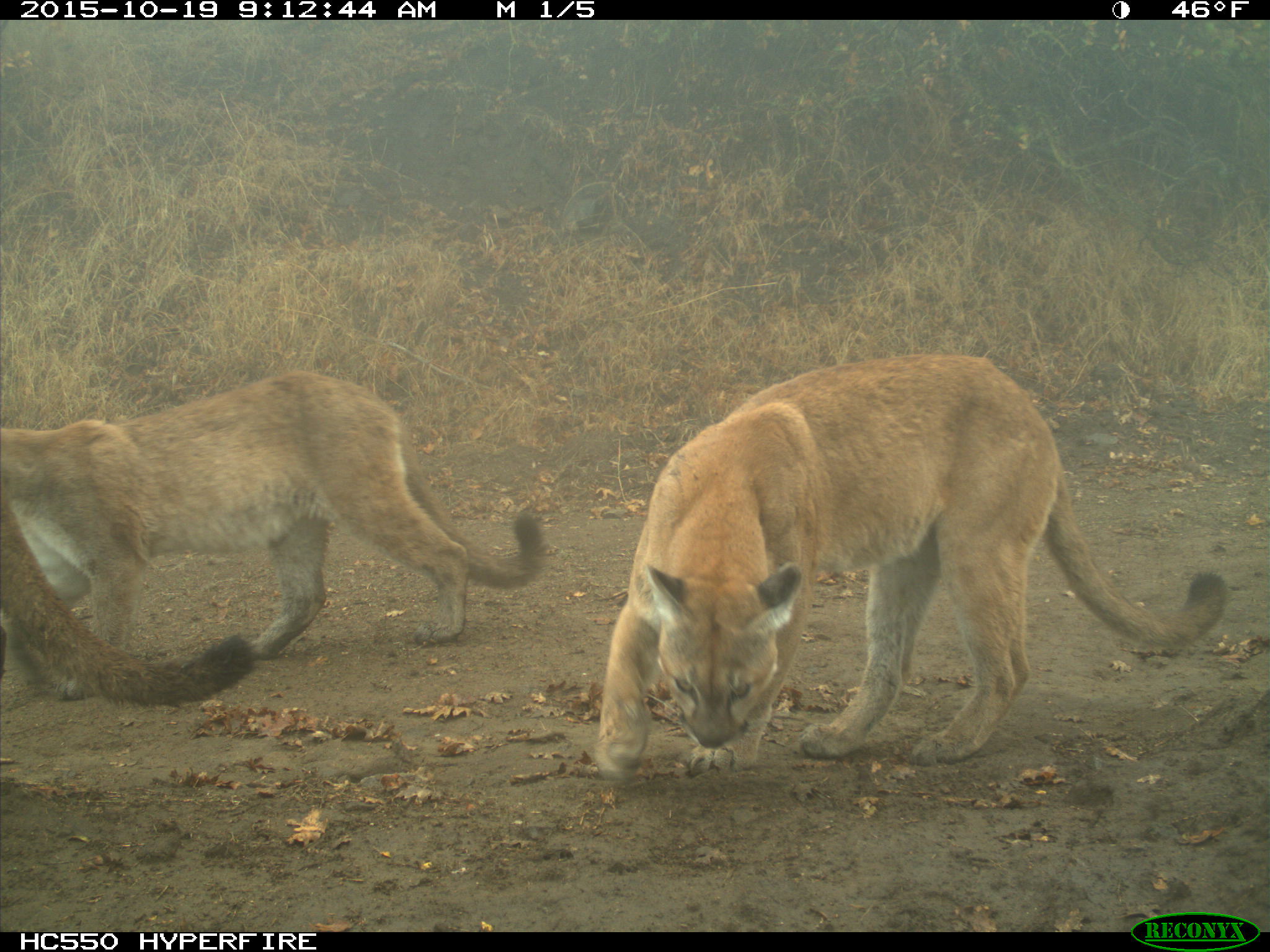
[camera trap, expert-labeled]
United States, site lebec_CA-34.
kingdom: Animalia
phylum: Chordata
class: Mammalia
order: Carnivora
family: Felidae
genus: Puma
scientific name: Puma concolor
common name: mountain lion